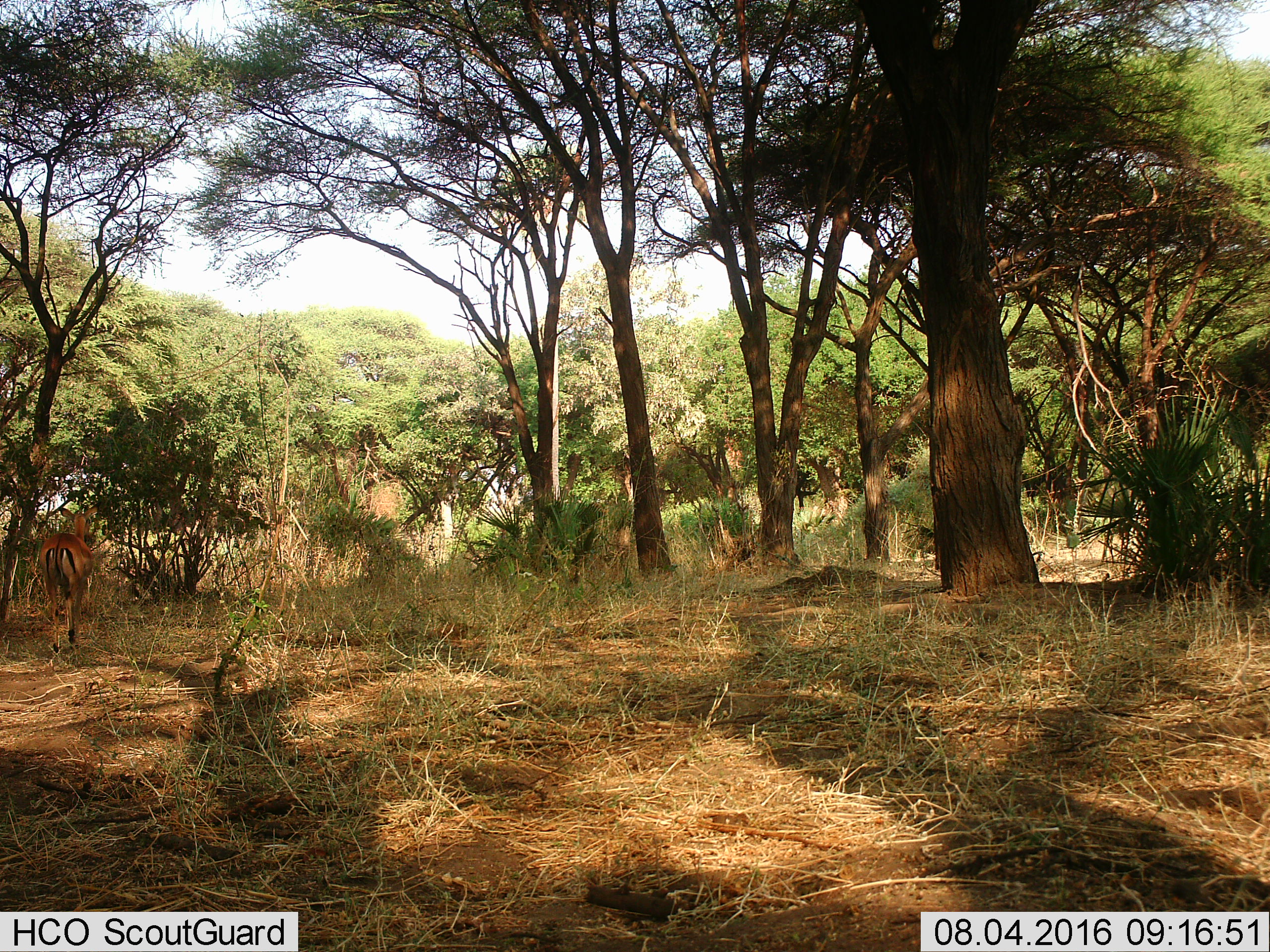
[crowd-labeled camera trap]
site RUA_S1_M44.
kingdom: Animalia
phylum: Chordata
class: Mammalia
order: Artiodactyla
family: Bovidae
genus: Aepyceros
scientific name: Aepyceros melampus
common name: impala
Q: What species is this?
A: Impala (Aepyceros melampus).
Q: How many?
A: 1.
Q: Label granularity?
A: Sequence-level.